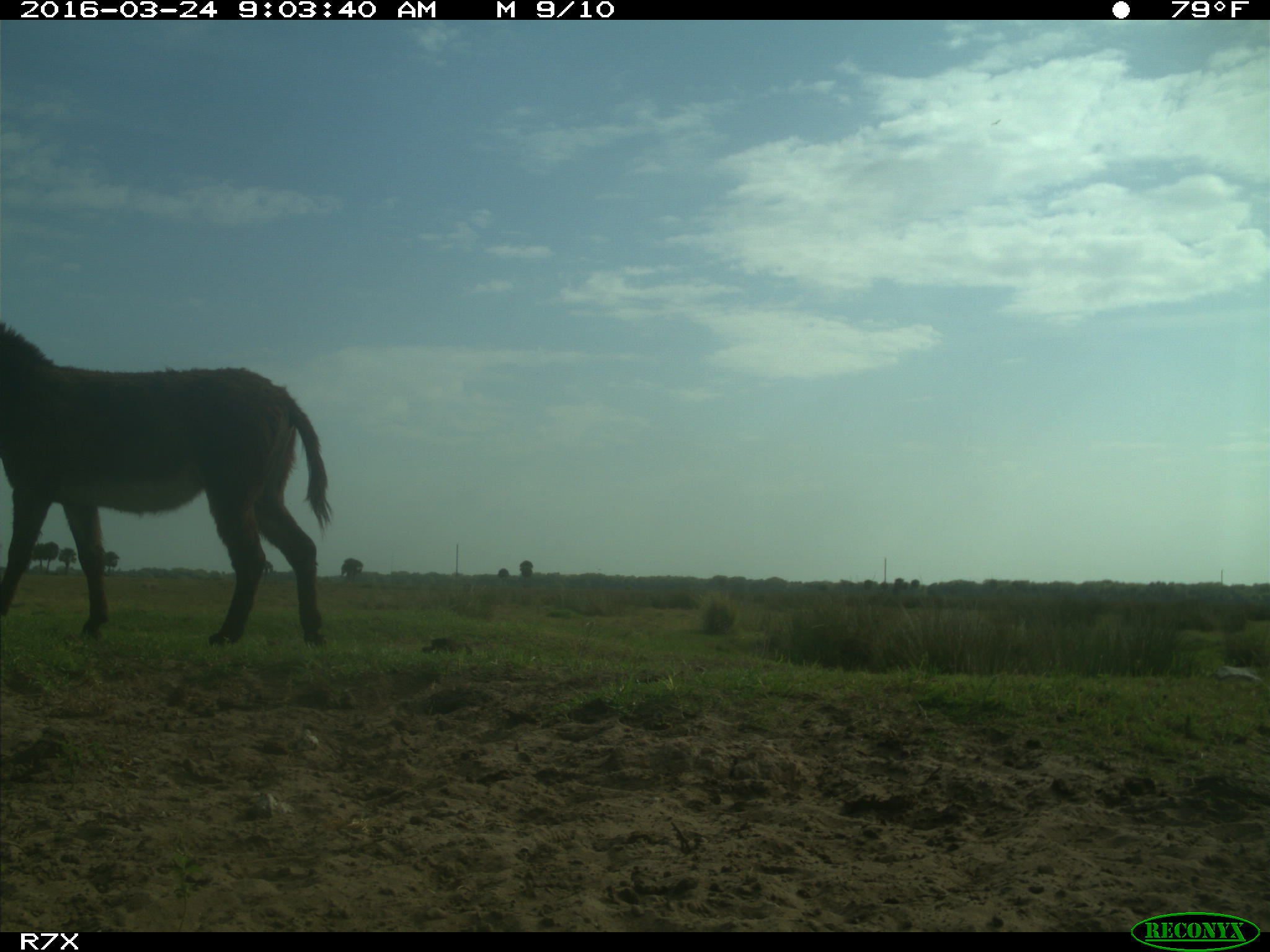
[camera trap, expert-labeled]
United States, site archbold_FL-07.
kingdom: Animalia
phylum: Chordata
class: Mammalia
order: Perissodactyla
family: Equidae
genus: Equus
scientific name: Equus africanus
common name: african wild ass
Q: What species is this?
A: Equus africanus (african wild ass).